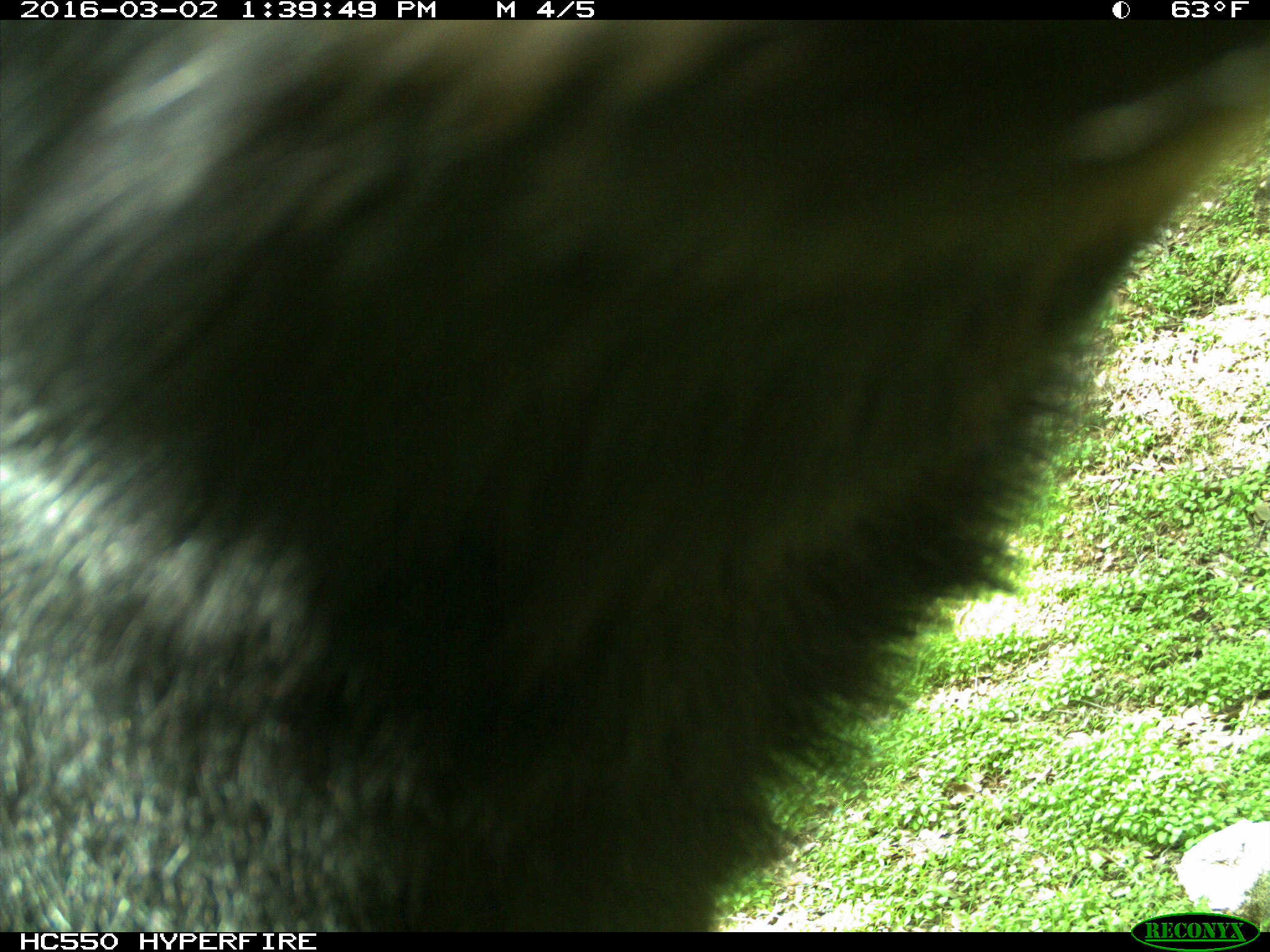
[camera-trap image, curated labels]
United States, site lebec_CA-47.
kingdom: Animalia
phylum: Chordata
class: Mammalia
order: Carnivora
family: Ursidae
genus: Ursus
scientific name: Ursus americanus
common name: american black bear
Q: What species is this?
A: Ursus americanus (american black bear).